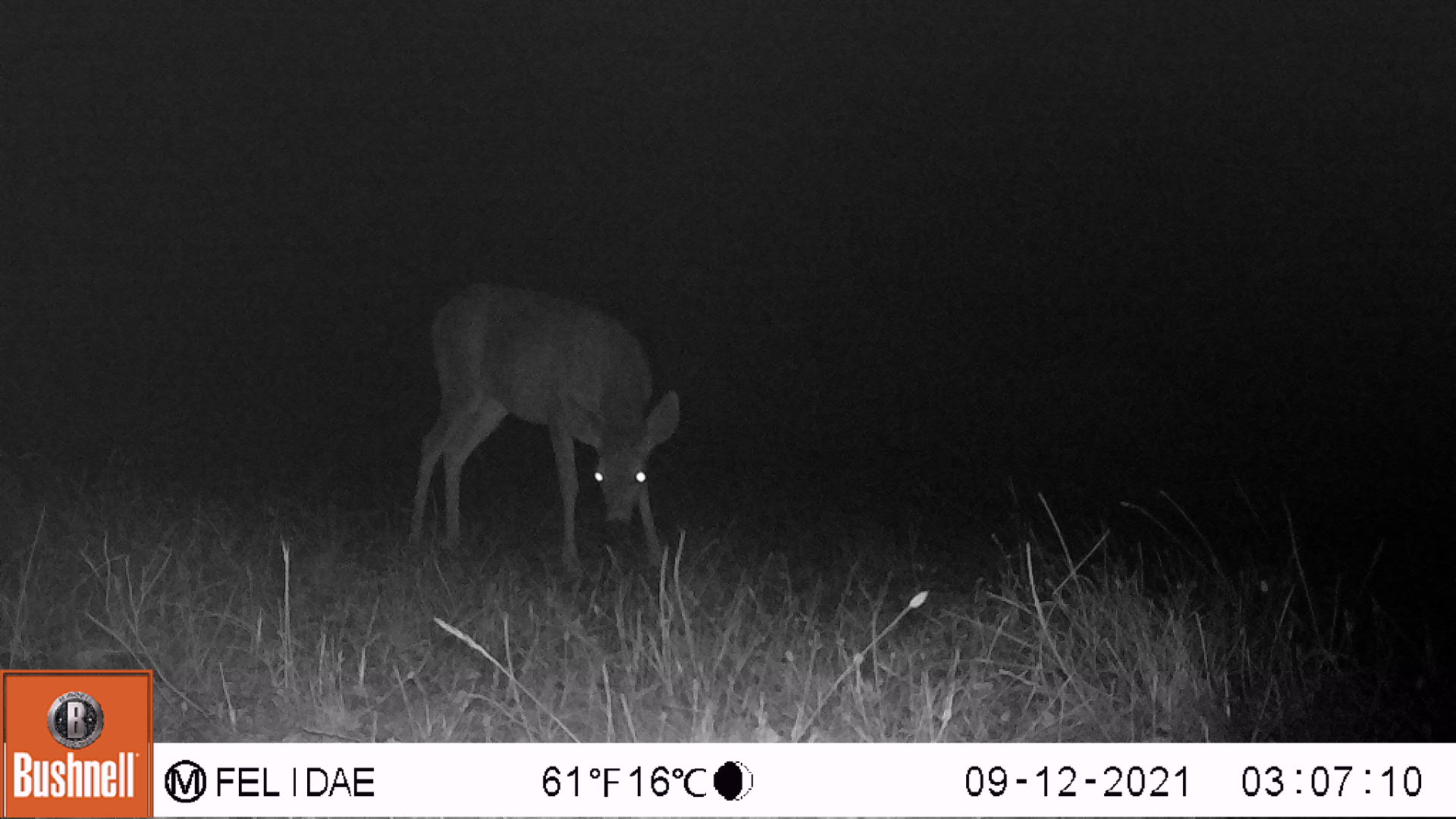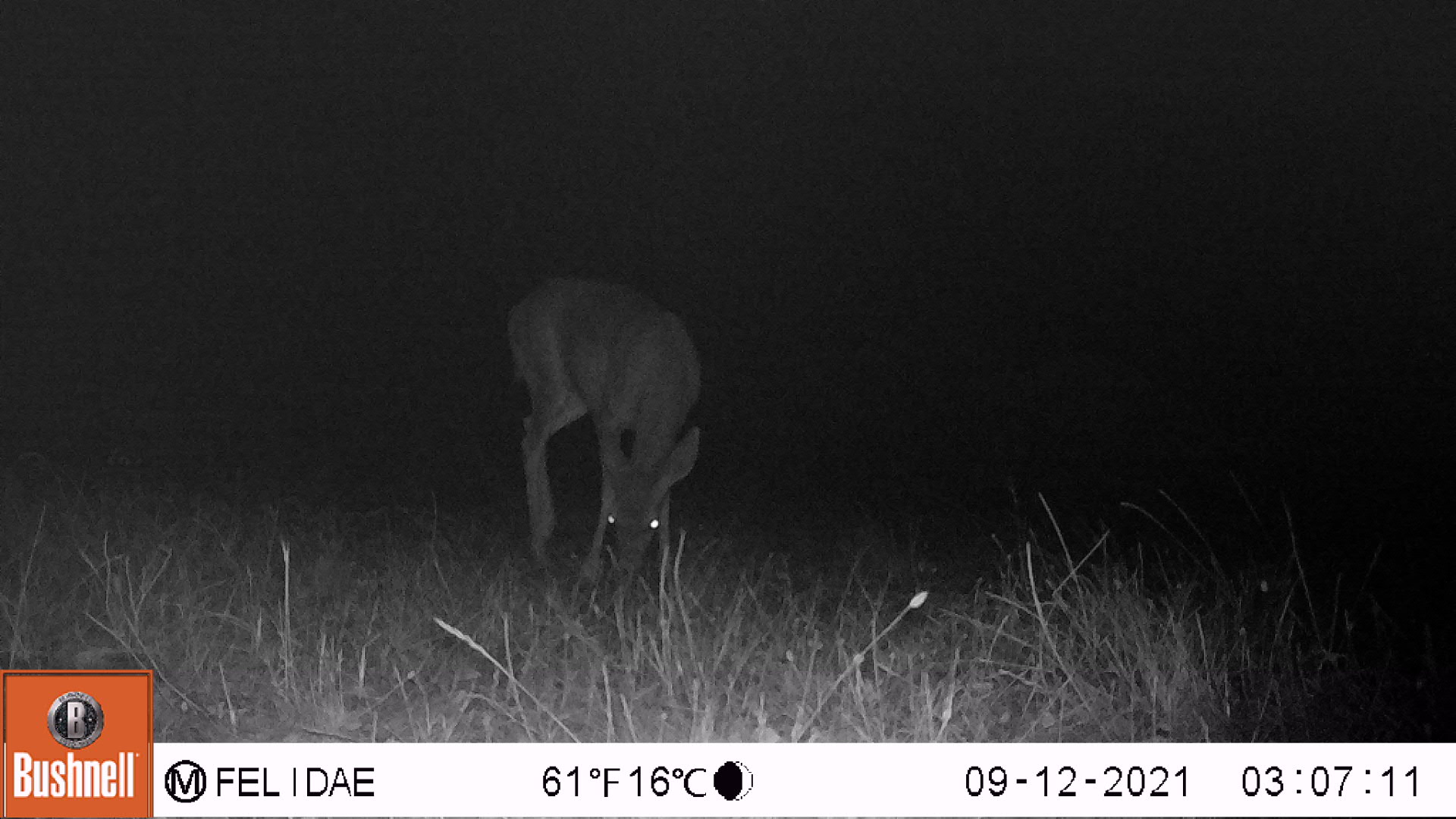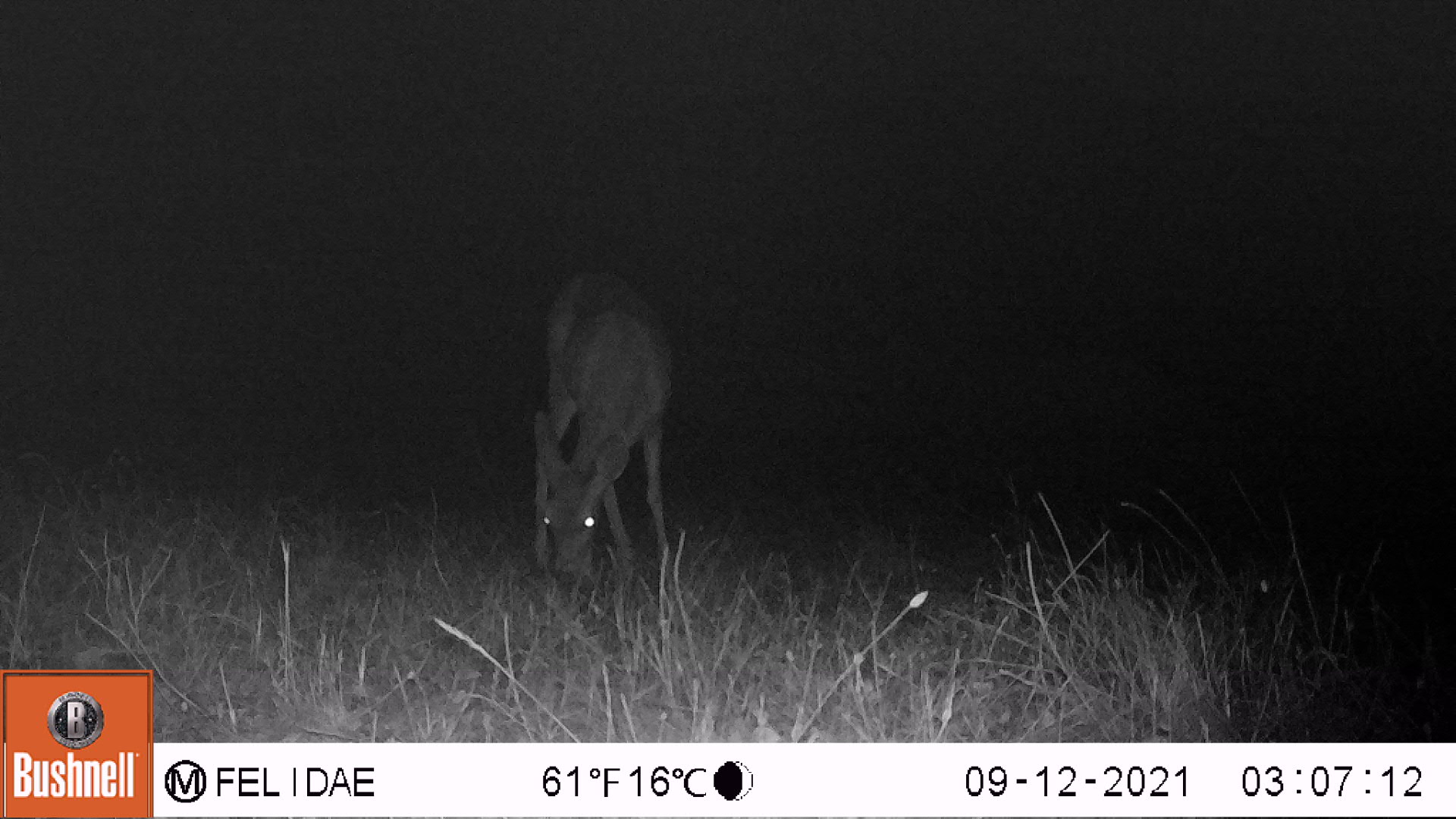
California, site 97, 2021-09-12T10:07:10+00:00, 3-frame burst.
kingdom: Animalia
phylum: Chordata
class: Mammalia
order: Artiodactyla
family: Cervidae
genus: Odocoileus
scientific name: Odocoileus hemionus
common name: mule deer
Mule deer (Odocoileus hemionus).